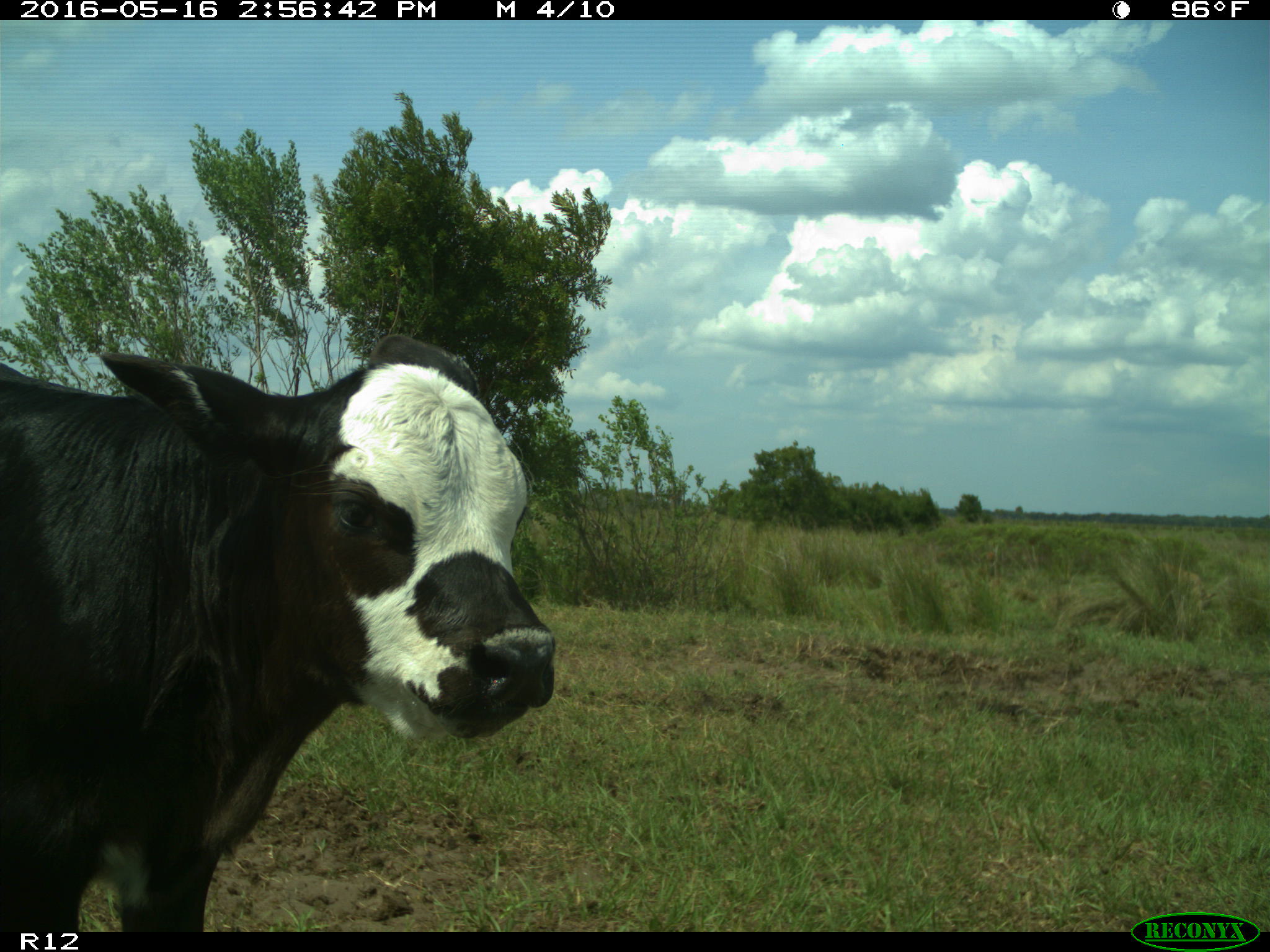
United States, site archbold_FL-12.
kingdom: Animalia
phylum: Chordata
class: Mammalia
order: Artiodactyla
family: Bovidae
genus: Bos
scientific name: Bos taurus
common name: domestic cow